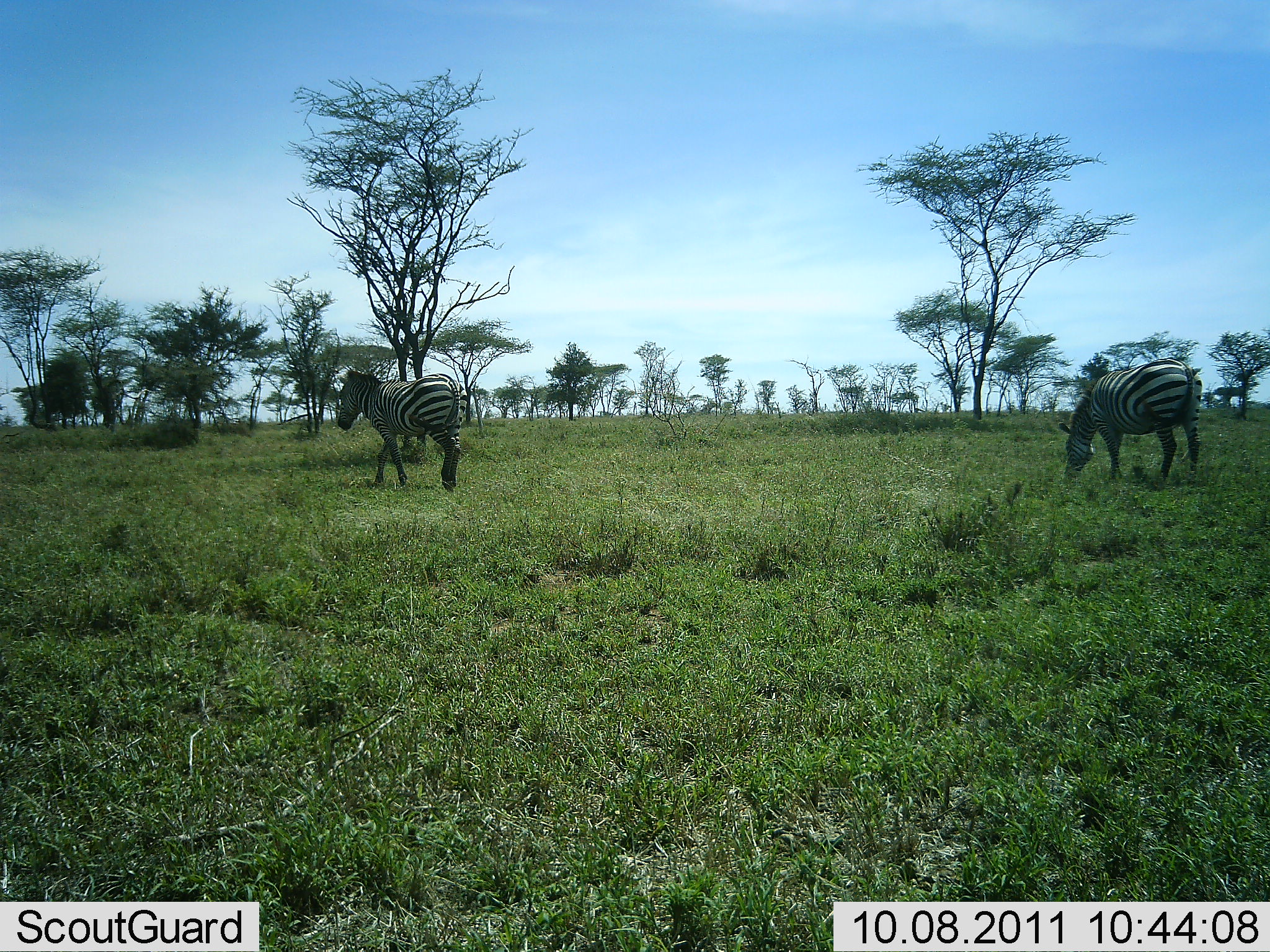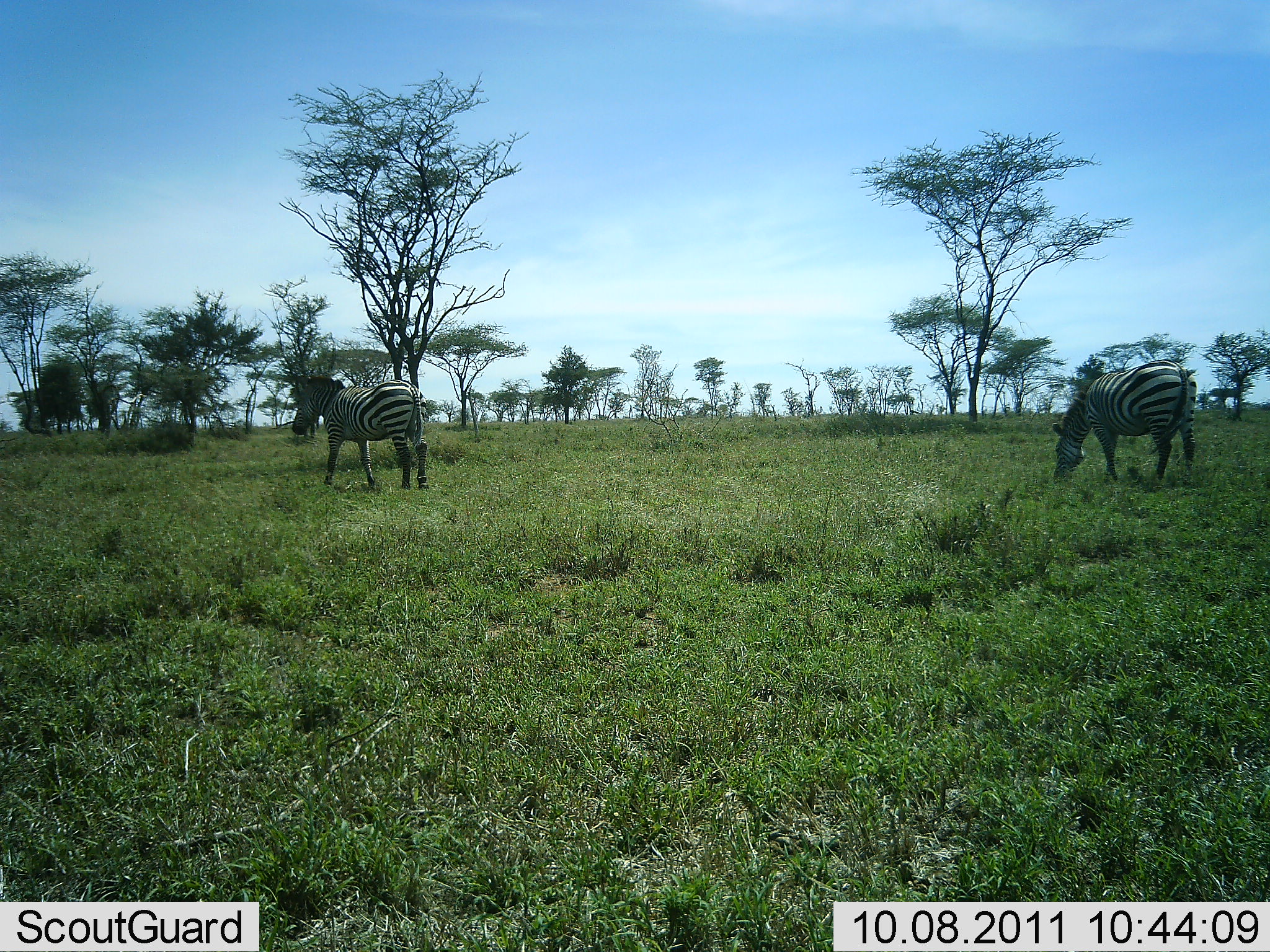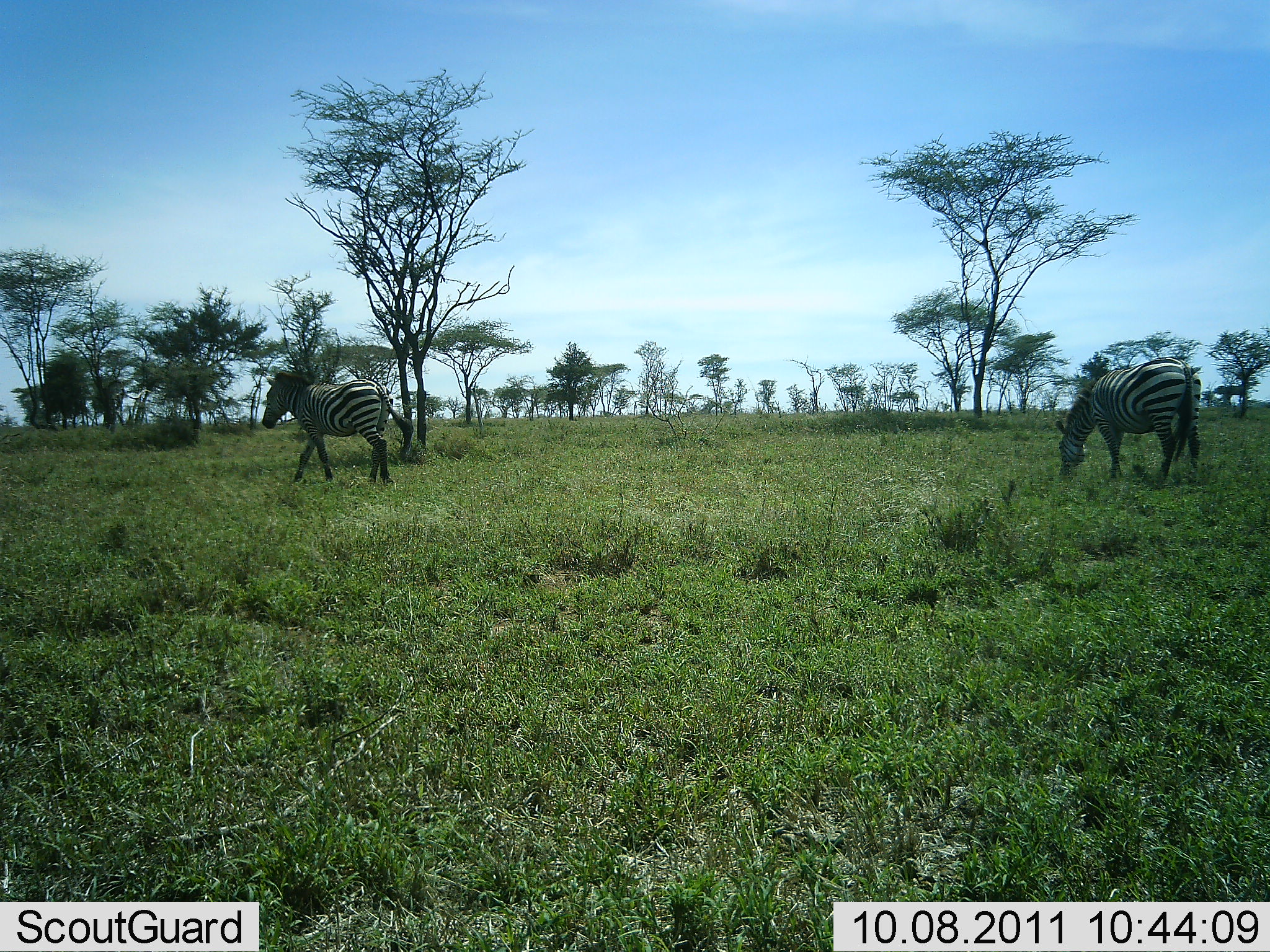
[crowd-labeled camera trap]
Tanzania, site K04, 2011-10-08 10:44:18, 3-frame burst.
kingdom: Animalia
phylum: Chordata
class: Mammalia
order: Perissodactyla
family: Equidae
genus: Equus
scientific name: Equus quagga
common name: plains zebra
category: zebra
Zebra (plains zebra) (Equus quagga), count 2. Behavior (volunteer vote fractions): standing 25%, resting 0%, moving 92%, interacting 0%. Young present (vote fraction): 0%. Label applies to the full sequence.